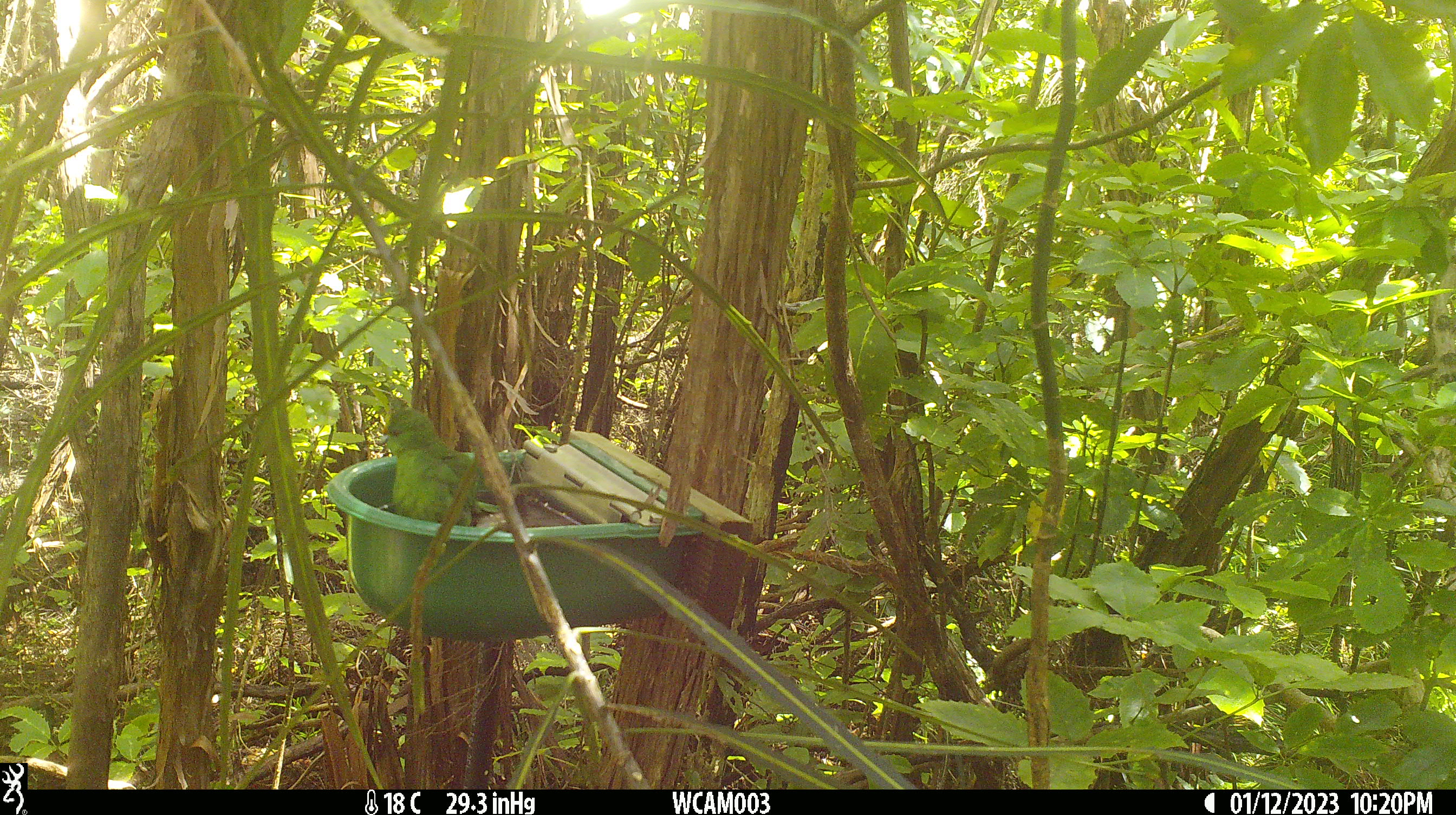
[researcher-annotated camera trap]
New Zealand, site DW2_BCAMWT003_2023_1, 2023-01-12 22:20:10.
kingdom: Animalia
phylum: Chordata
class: Aves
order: Psittaciformes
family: Psittaculidae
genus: Cyanoramphus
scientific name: Cyanoramphus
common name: parakeet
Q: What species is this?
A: Parakeet (Cyanoramphus).